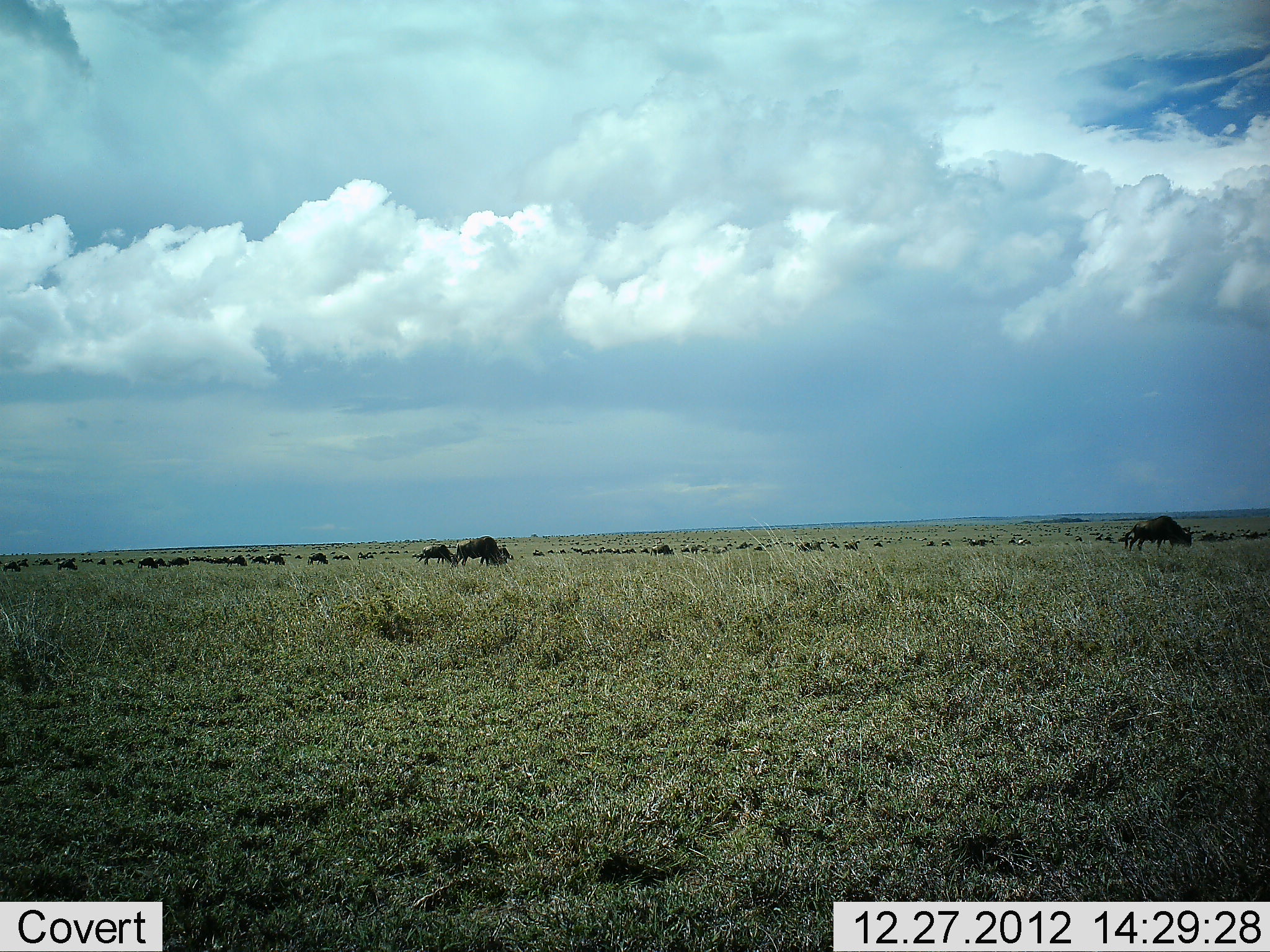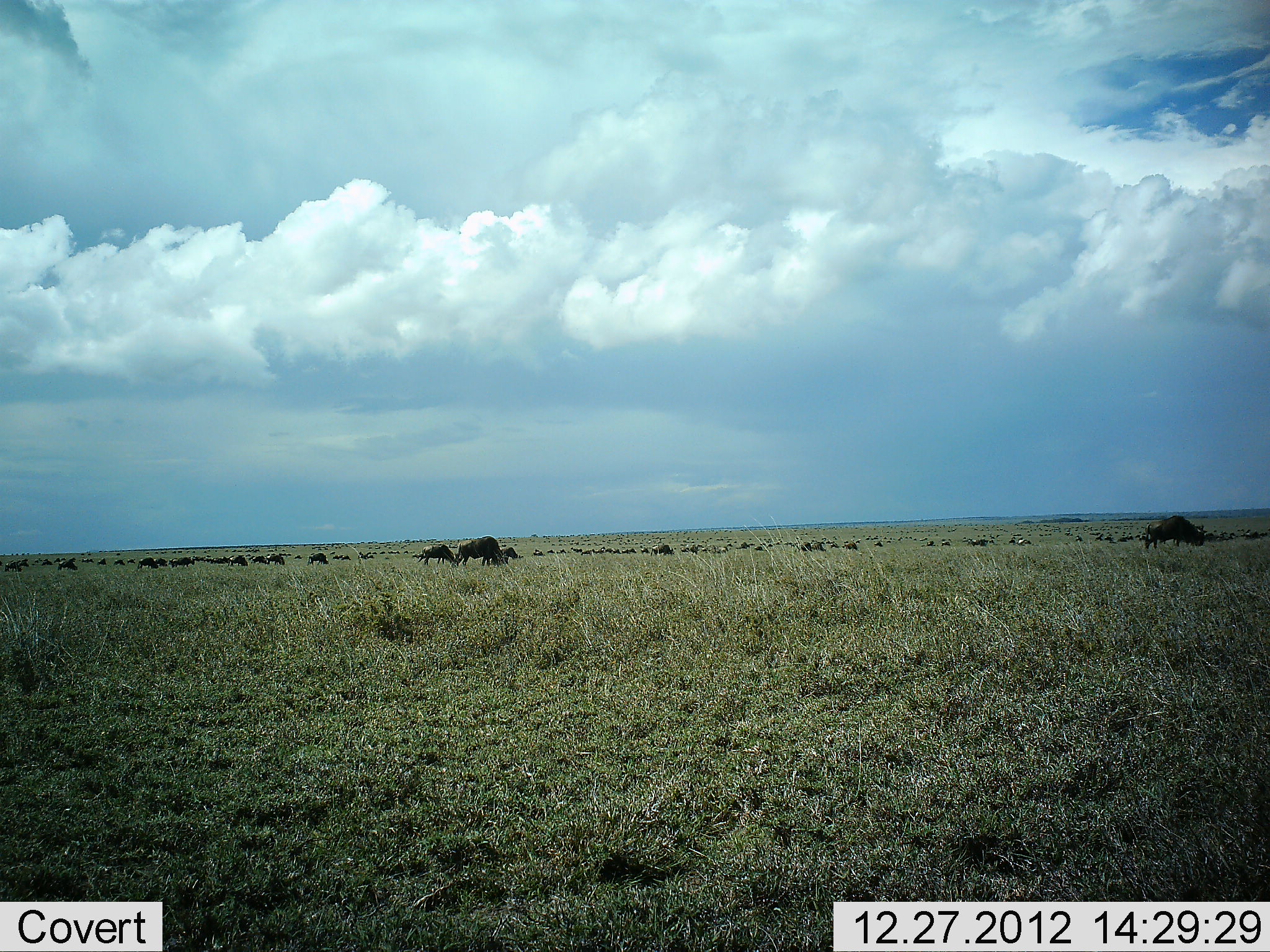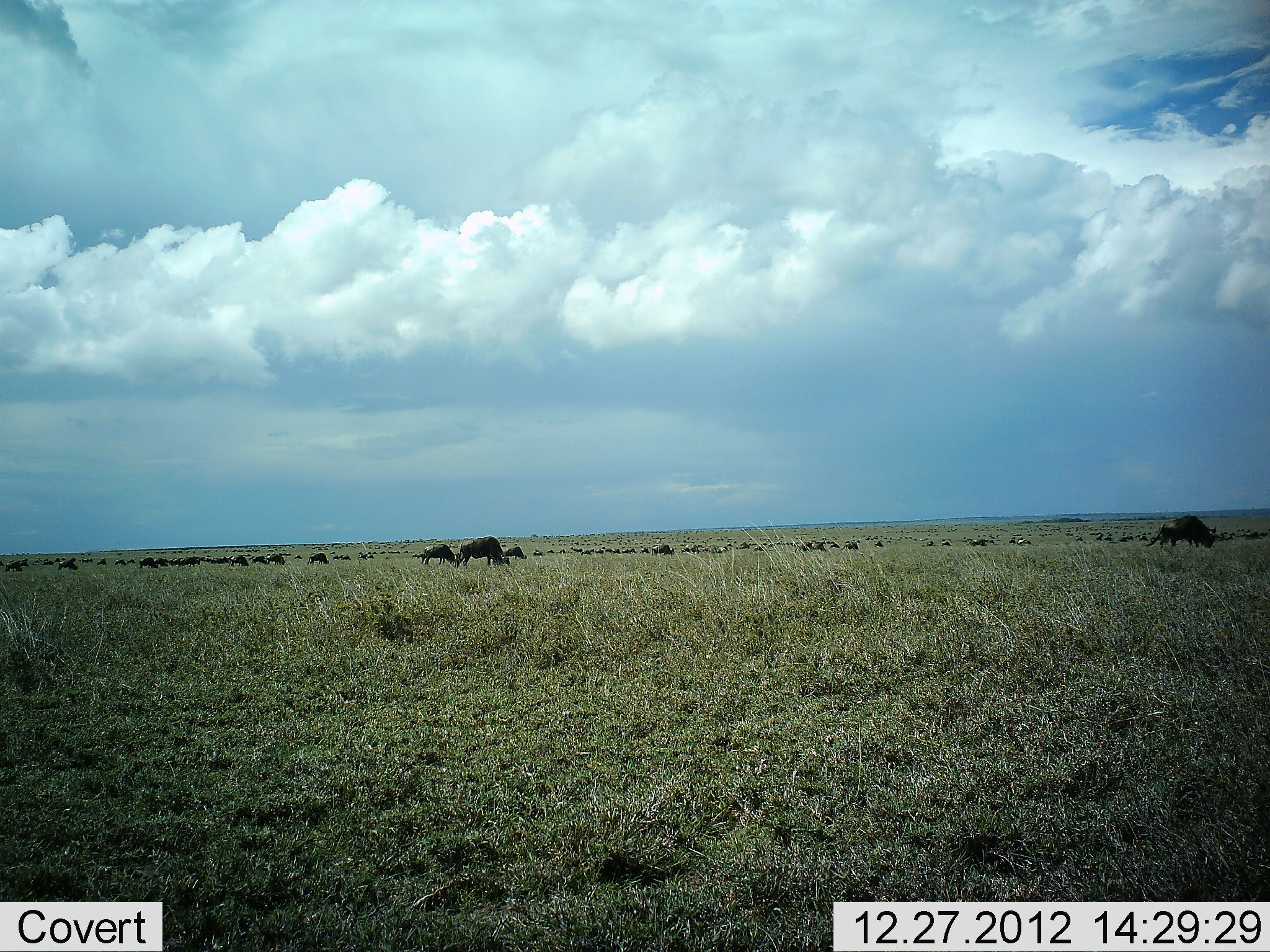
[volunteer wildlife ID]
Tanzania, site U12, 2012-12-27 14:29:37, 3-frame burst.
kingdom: Animalia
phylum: Chordata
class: Mammalia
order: Artiodactyla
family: Bovidae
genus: Connochaetes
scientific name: Connochaetes taurinus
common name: blue wildebeest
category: wildebeest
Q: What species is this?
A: Wildebeest (blue wildebeest) (Connochaetes taurinus).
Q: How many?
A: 11-50.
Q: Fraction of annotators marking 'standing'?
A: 30%.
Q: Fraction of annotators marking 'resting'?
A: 10%.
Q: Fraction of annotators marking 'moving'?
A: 50%.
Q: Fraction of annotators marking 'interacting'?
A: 0%.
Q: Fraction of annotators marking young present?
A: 0%.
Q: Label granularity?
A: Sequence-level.